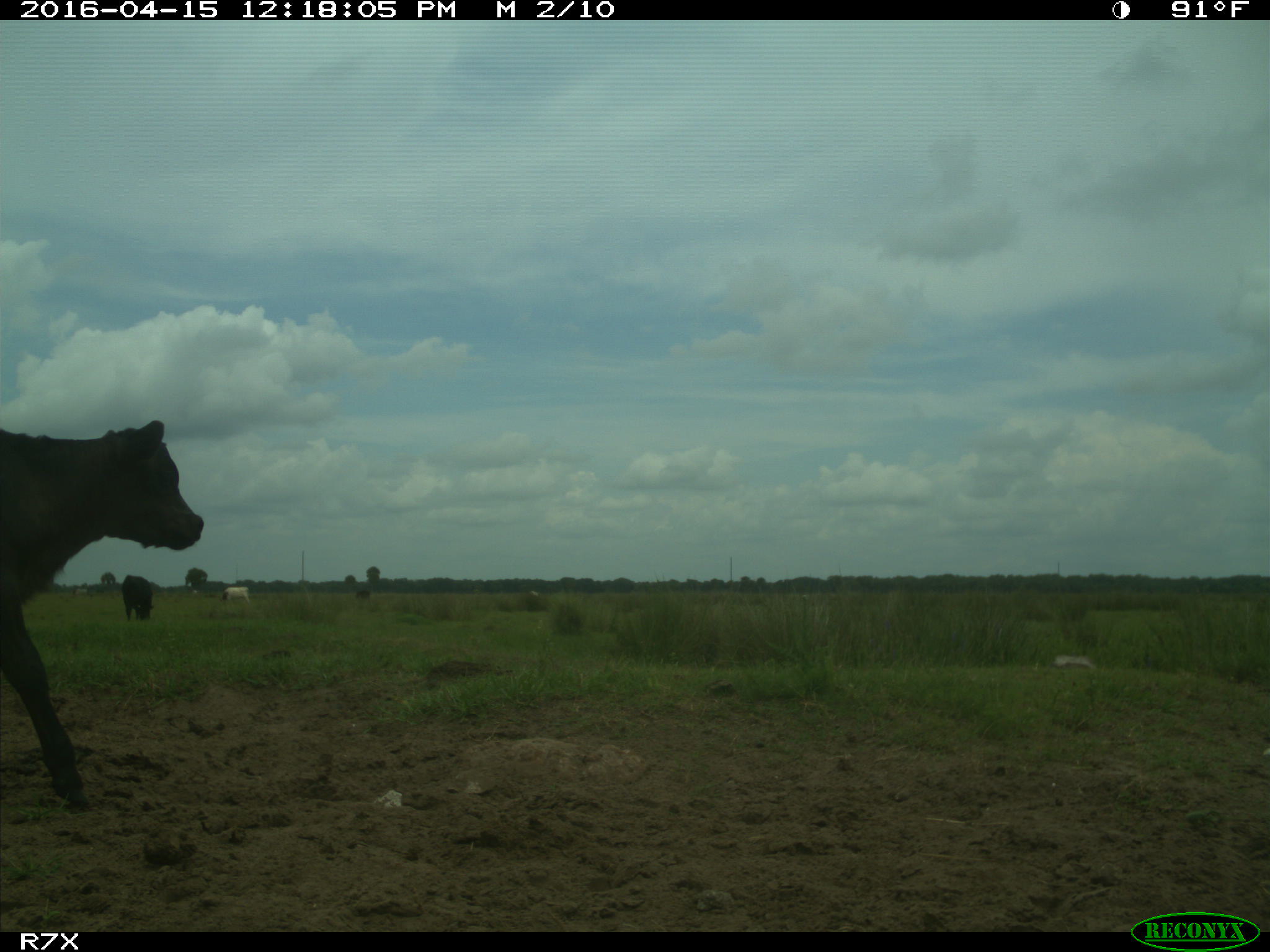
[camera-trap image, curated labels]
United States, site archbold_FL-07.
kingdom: Animalia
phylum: Chordata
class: Mammalia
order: Artiodactyla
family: Bovidae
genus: Bos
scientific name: Bos taurus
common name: domestic cow